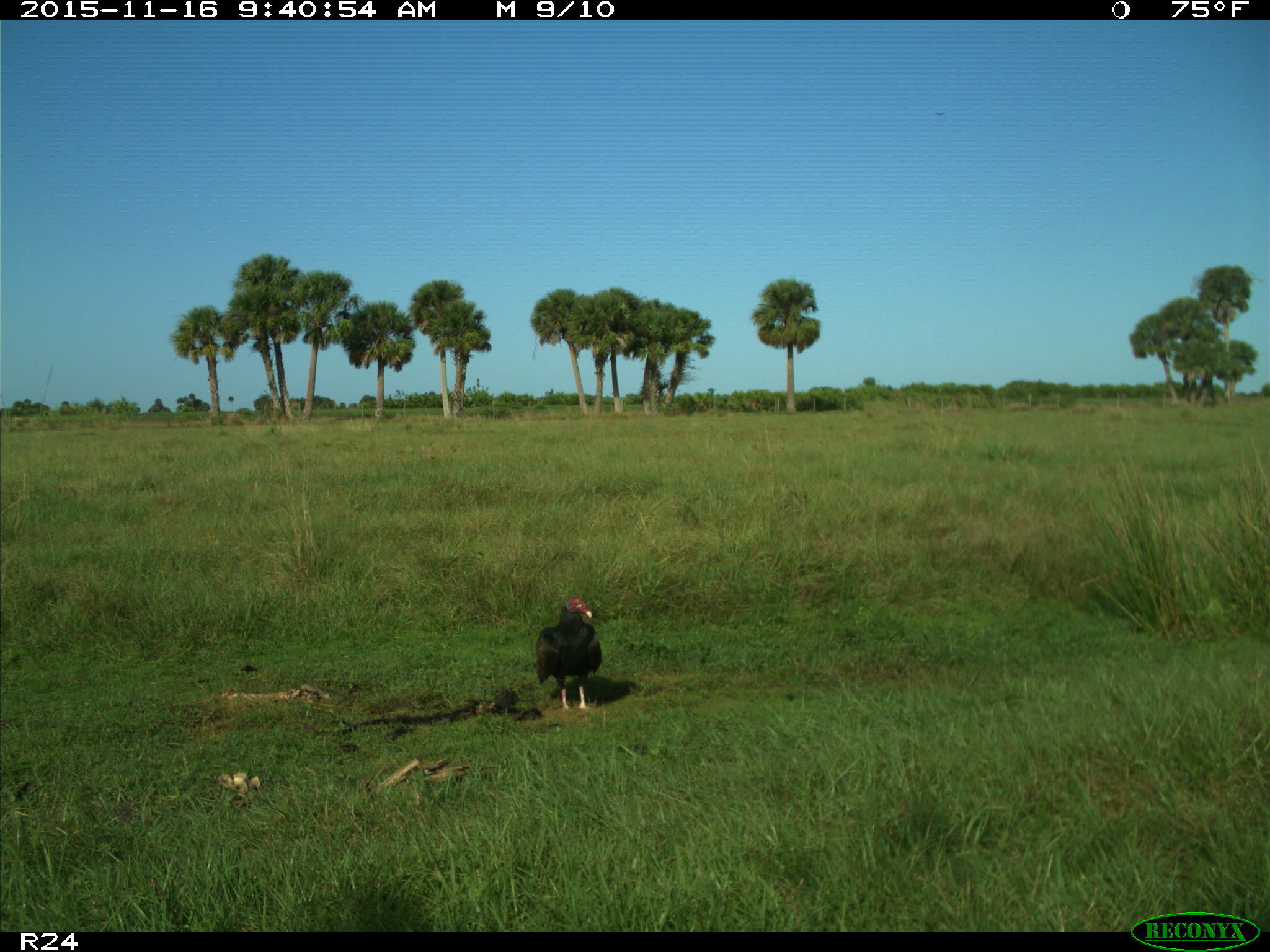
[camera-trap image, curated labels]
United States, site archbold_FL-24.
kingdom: Animalia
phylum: Chordata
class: Aves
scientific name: Aves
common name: birds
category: unidentified bird